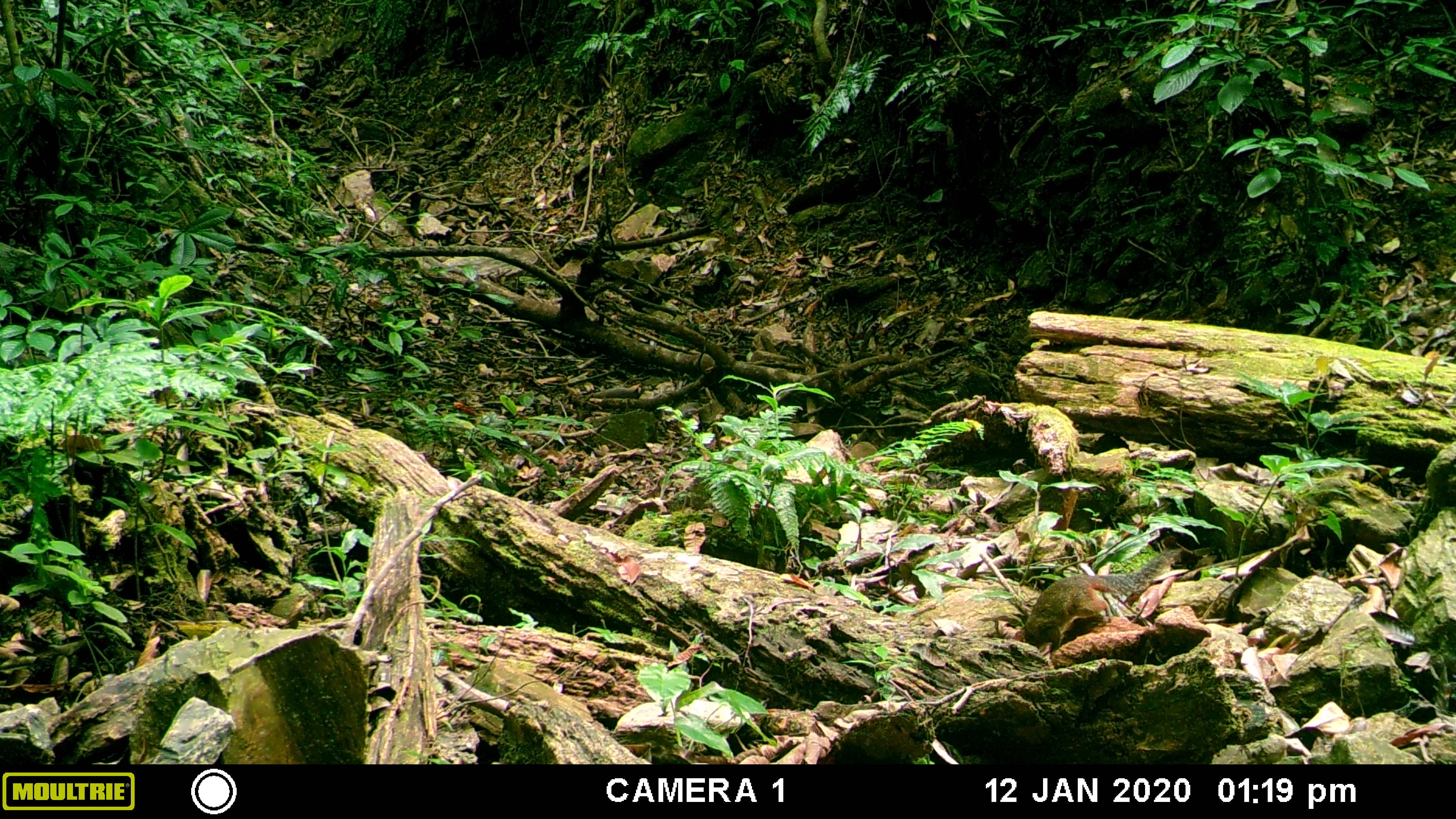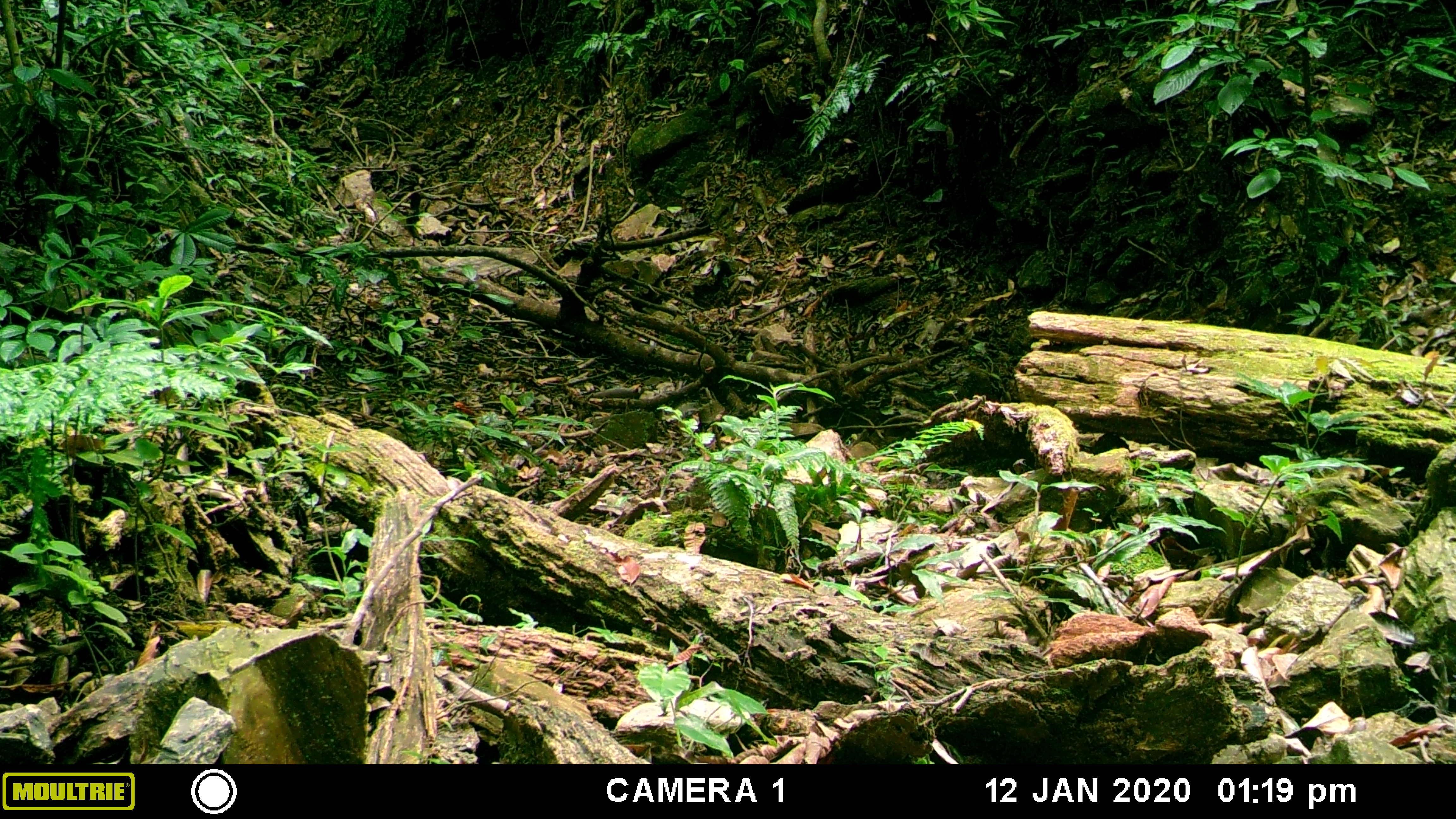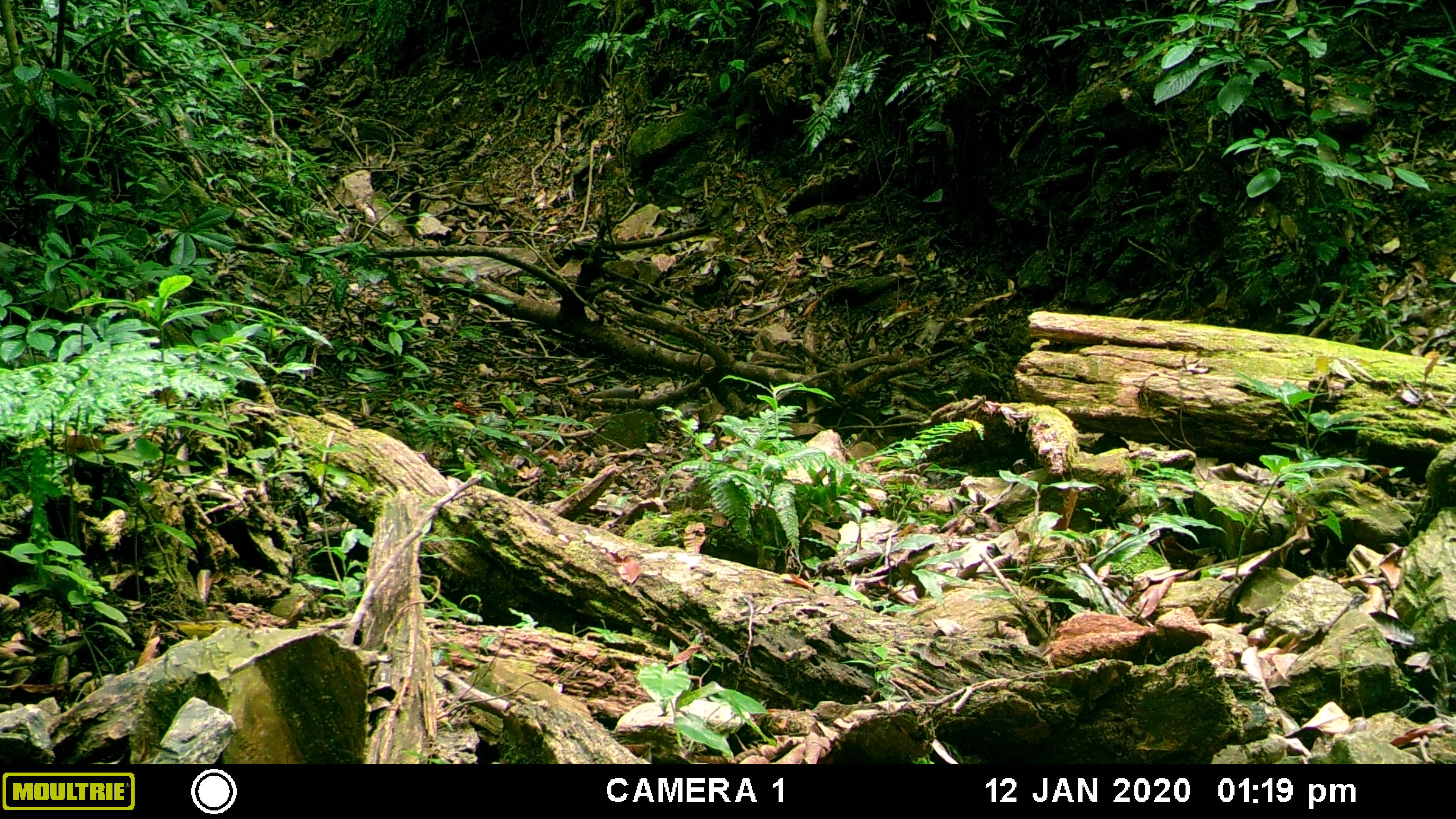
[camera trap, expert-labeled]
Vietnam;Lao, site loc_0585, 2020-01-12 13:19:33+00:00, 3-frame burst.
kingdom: Animalia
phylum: Chordata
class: Mammalia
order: Rodentia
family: Sciuridae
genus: Dremomys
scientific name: Dremomys rufigenis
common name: red-cheeked squirrel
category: red cheeked squirrel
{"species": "red cheeked squirrel (red-cheeked squirrel) (Dremomys rufigenis)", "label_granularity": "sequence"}